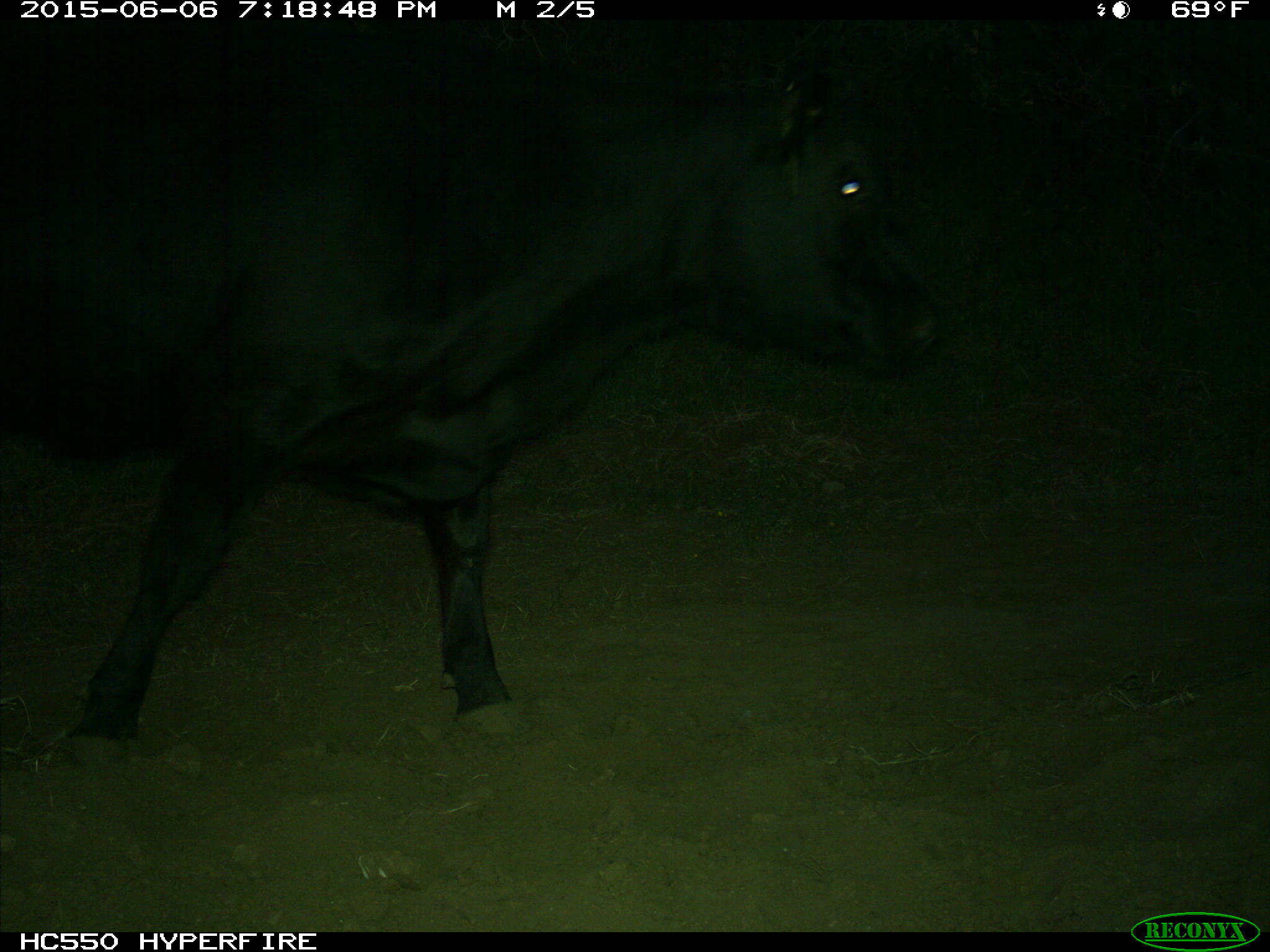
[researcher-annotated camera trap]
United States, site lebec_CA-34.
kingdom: Animalia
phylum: Chordata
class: Mammalia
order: Artiodactyla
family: Bovidae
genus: Bos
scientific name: Bos taurus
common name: domestic cow